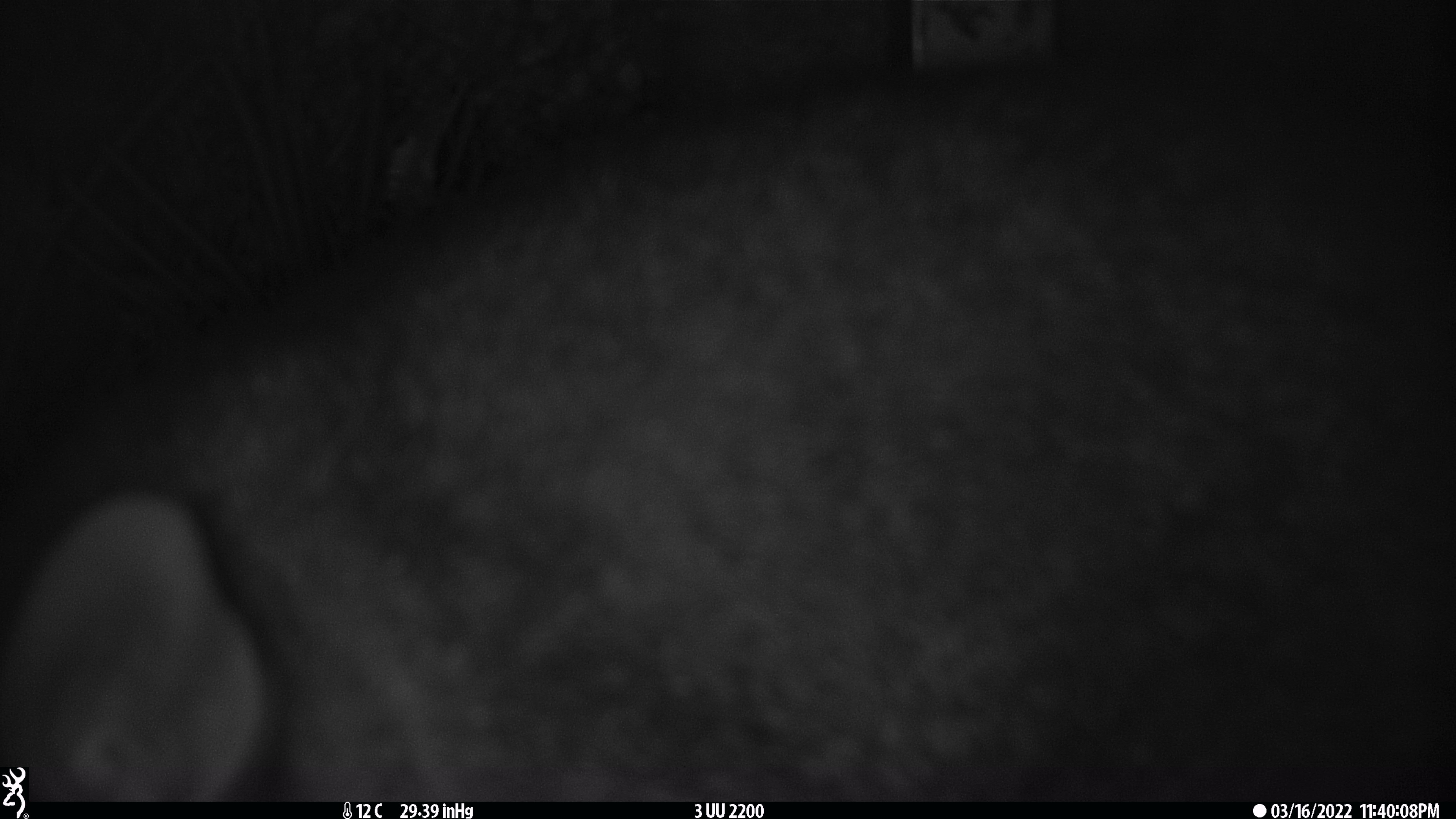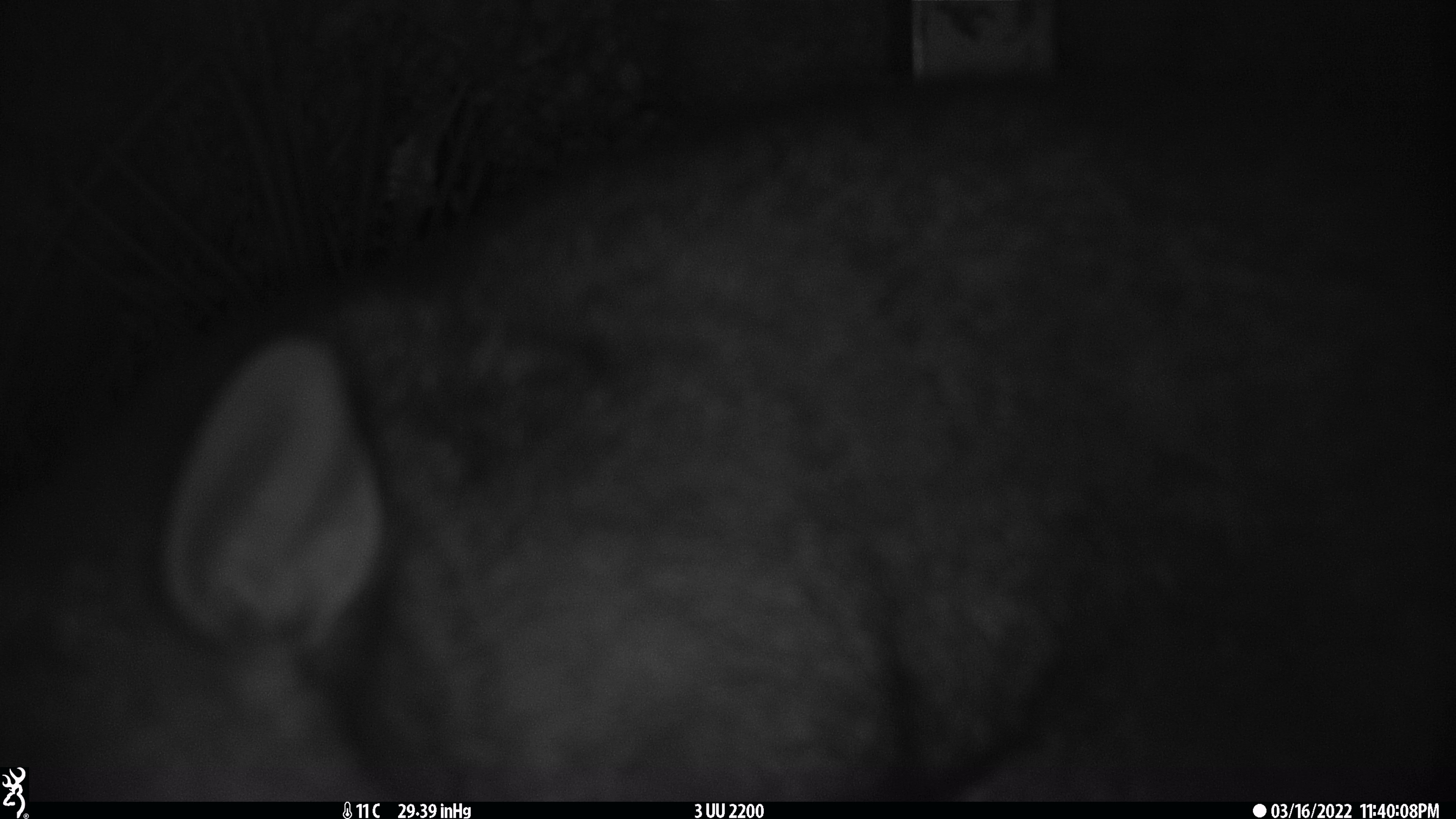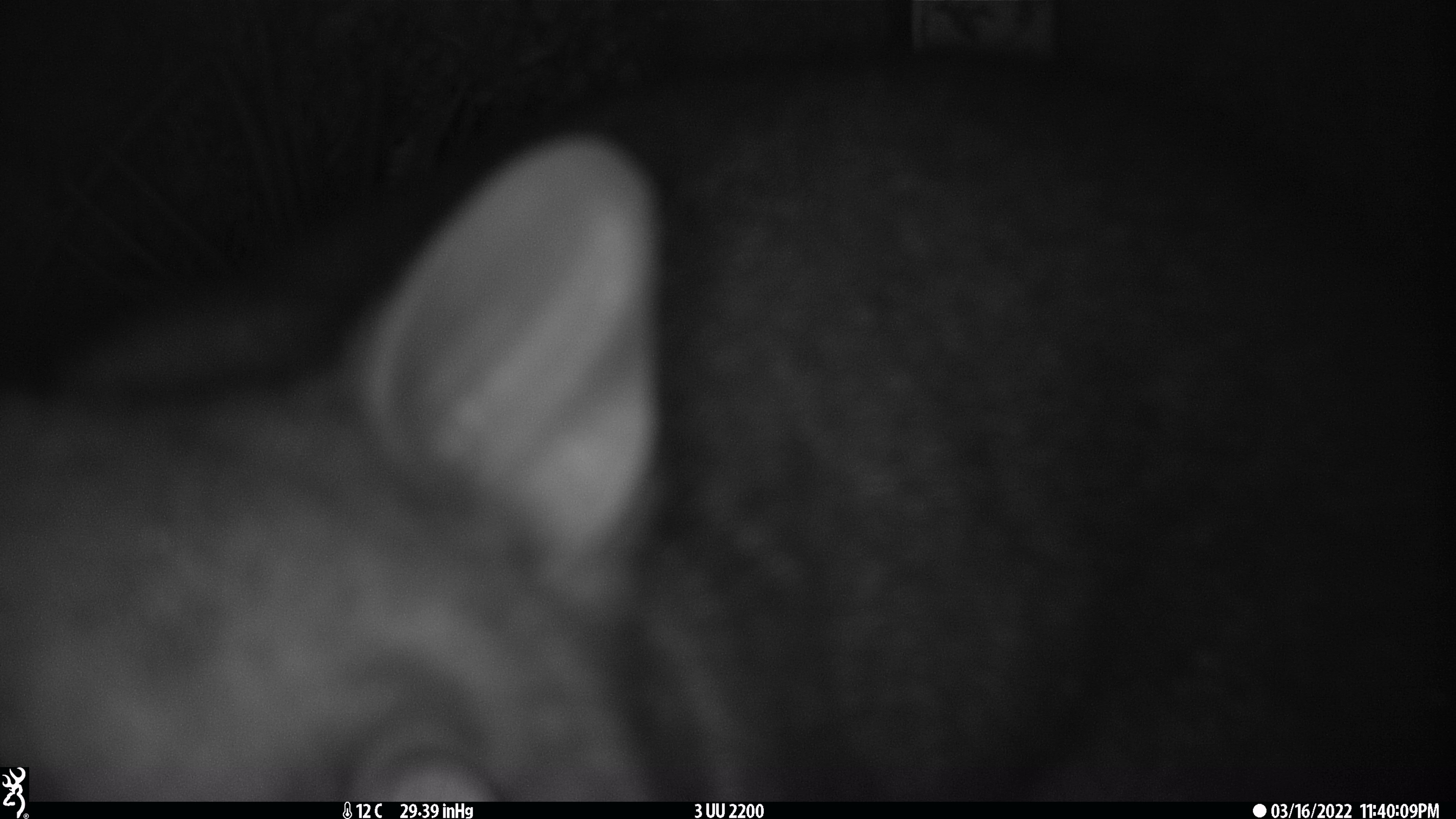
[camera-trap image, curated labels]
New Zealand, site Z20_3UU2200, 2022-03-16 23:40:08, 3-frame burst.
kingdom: Animalia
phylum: Chordata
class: Mammalia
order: Diprotodontia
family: Phalangeridae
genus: Trichosurus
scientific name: Trichosurus vulpecula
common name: common brushtail possum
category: possum